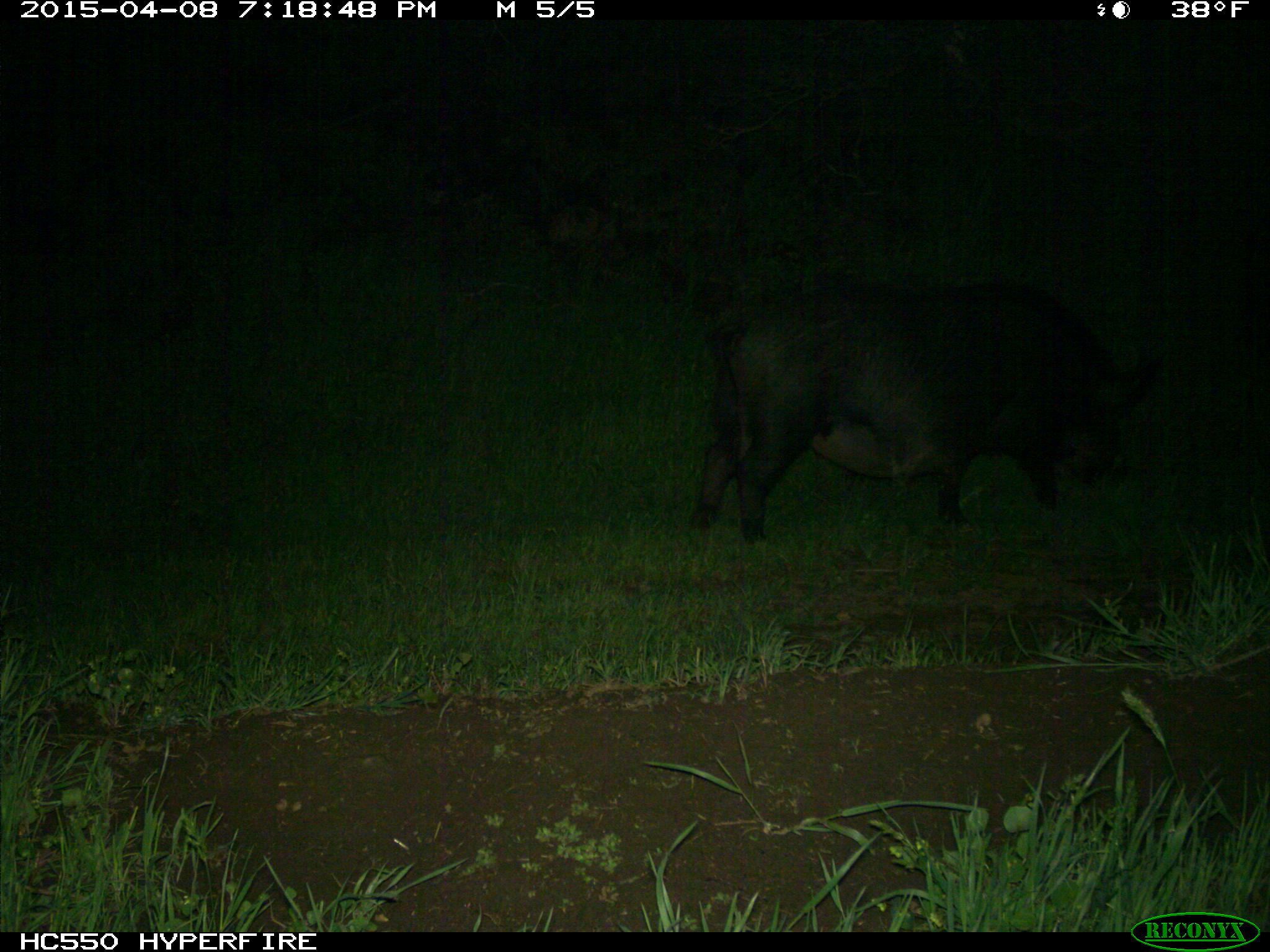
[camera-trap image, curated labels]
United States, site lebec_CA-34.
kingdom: Animalia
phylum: Chordata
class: Mammalia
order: Artiodactyla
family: Suidae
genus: Sus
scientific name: Sus scrofa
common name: wild boar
Sus scrofa (wild boar).